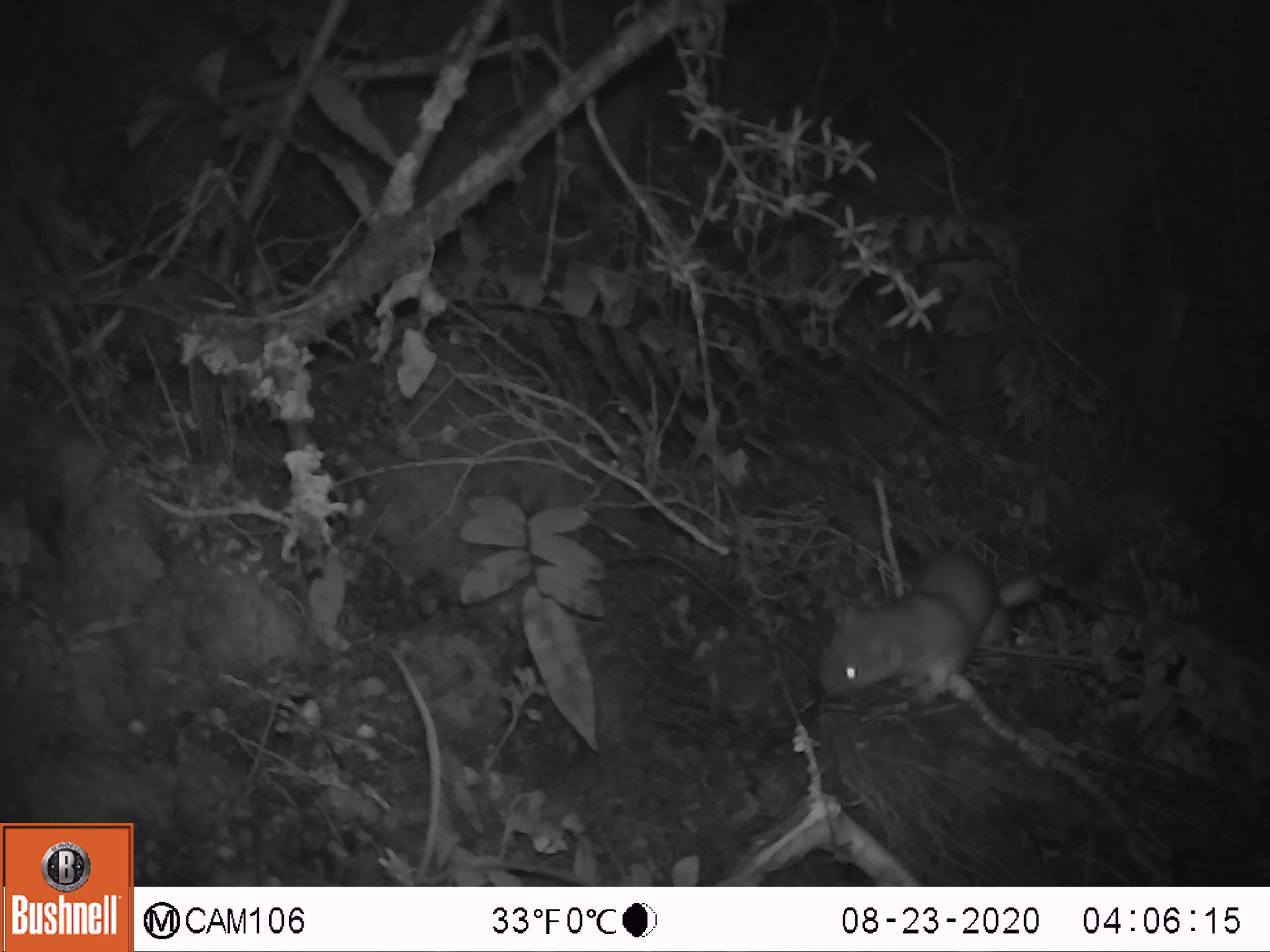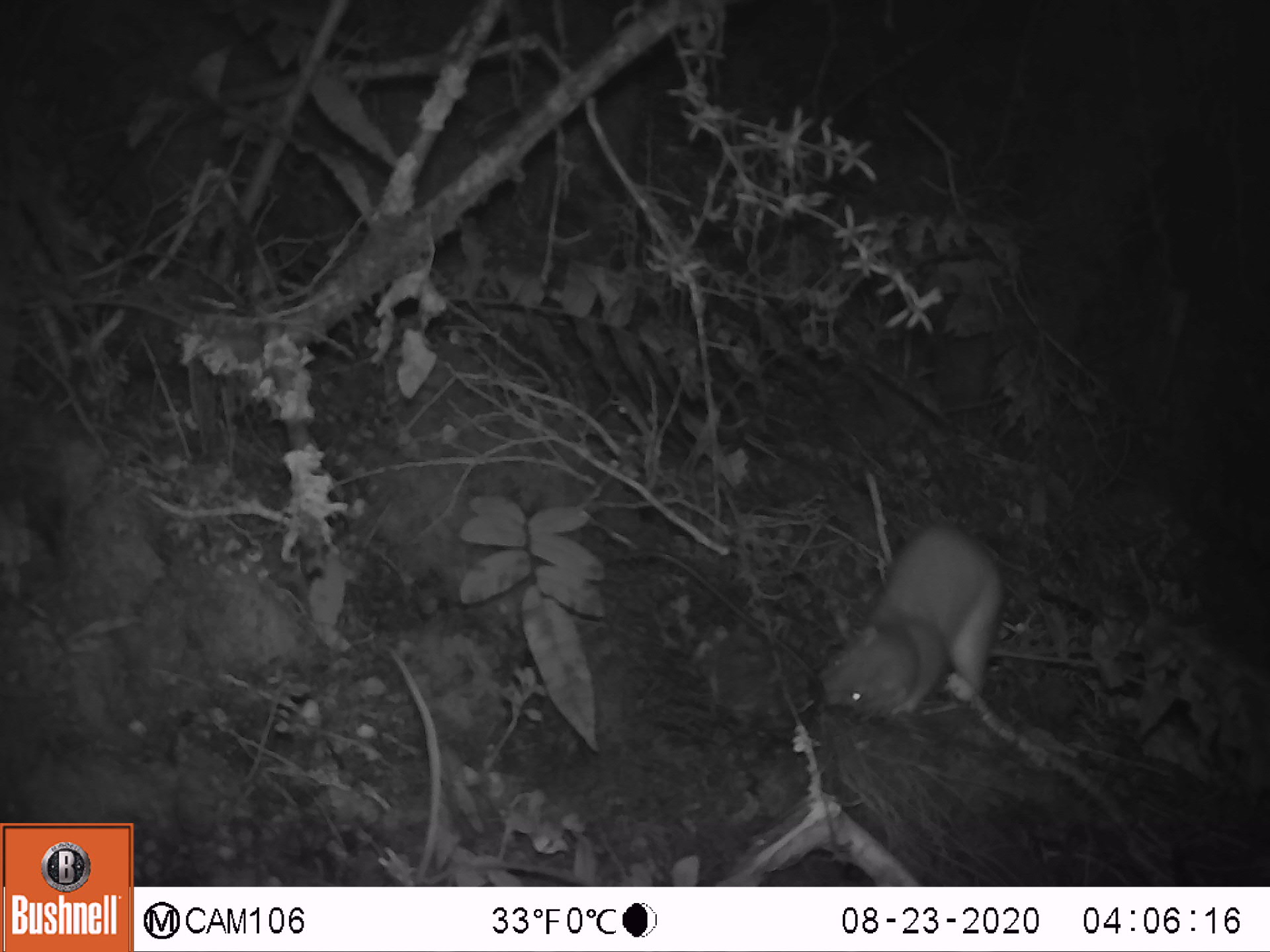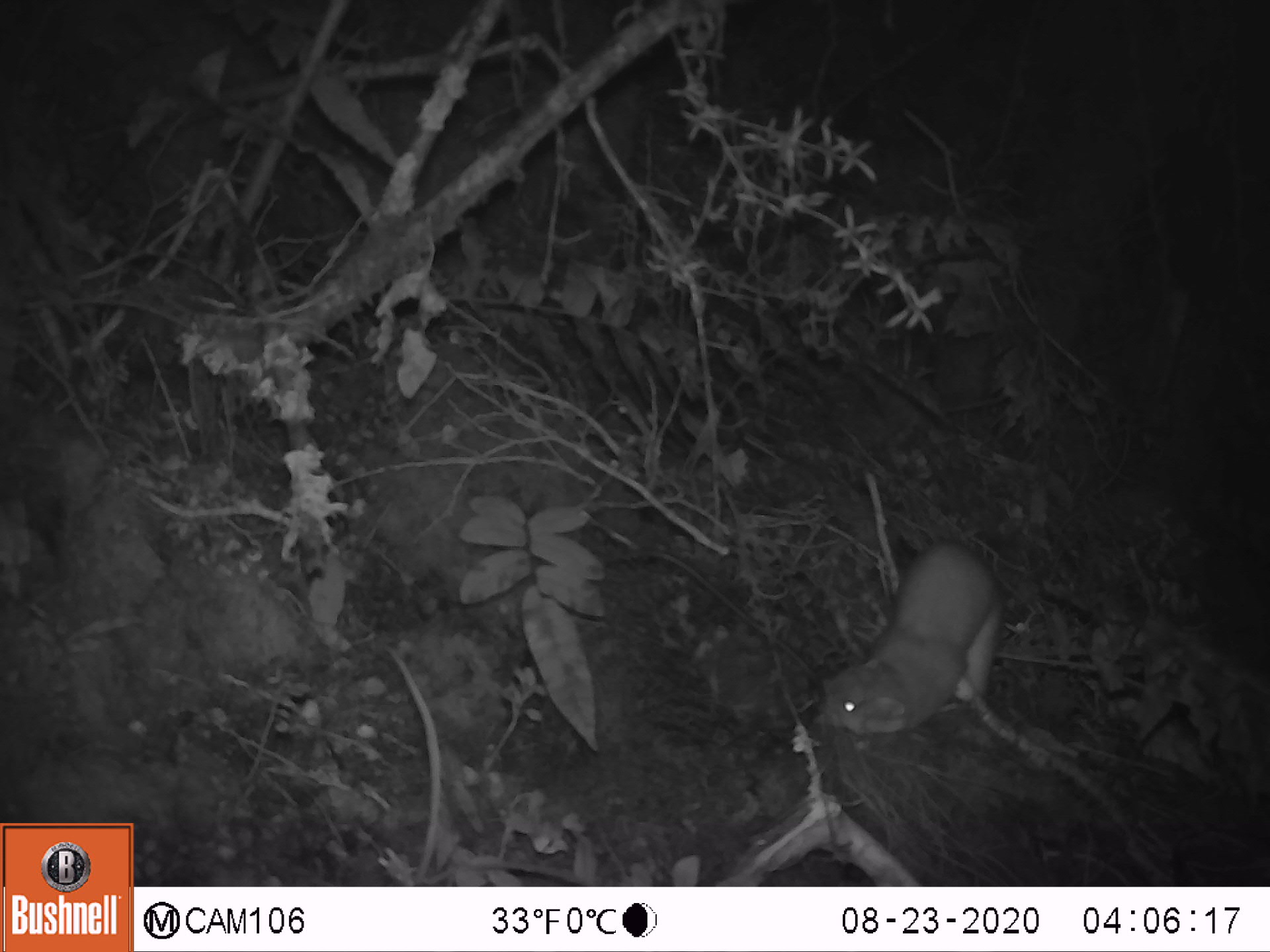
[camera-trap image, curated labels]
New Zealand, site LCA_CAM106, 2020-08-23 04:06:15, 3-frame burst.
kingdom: Animalia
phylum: Chordata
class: Mammalia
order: Carnivora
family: Mustelidae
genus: Mustela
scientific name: Mustela erminea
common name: stoat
Stoat (Mustela erminea).